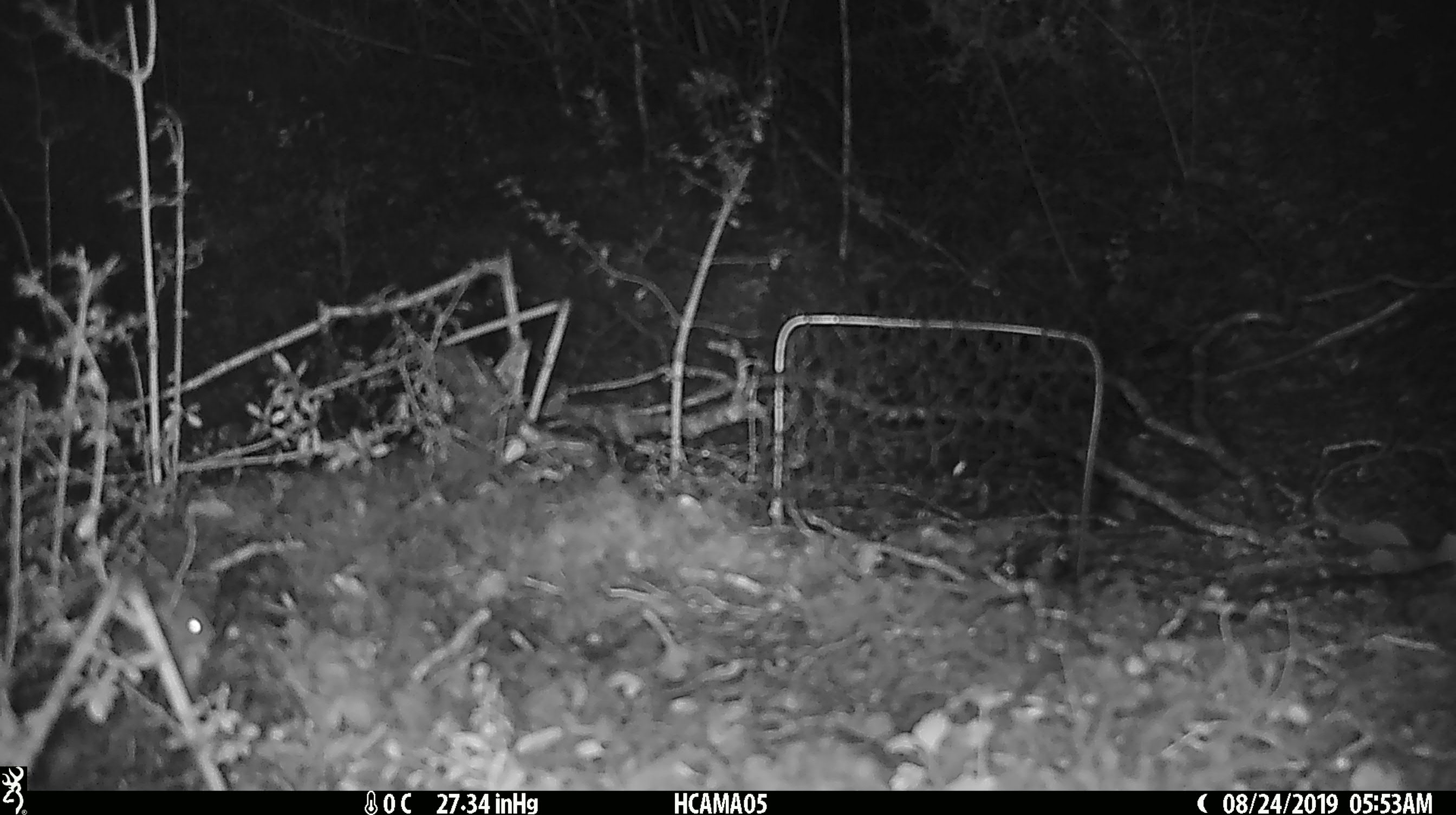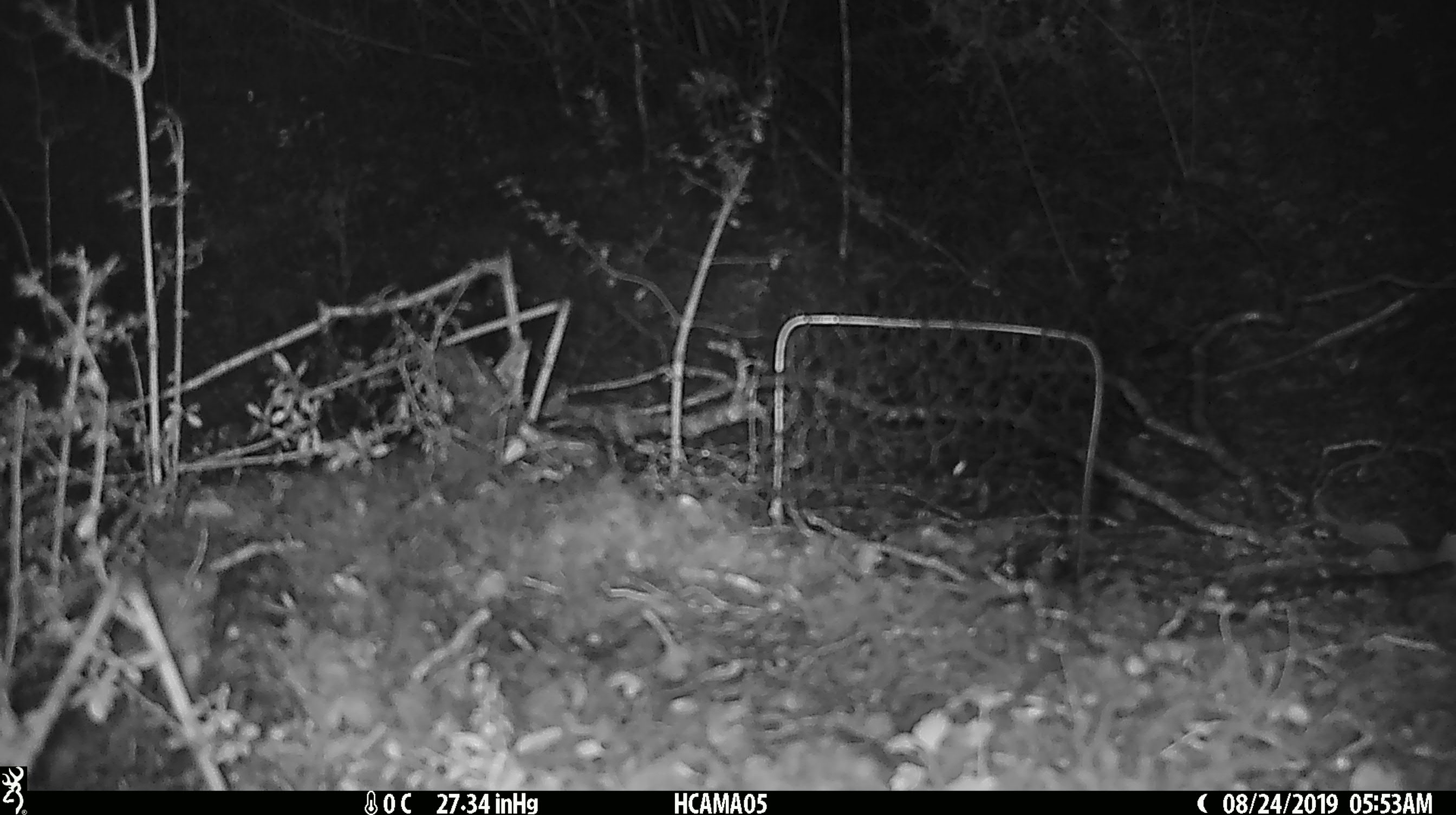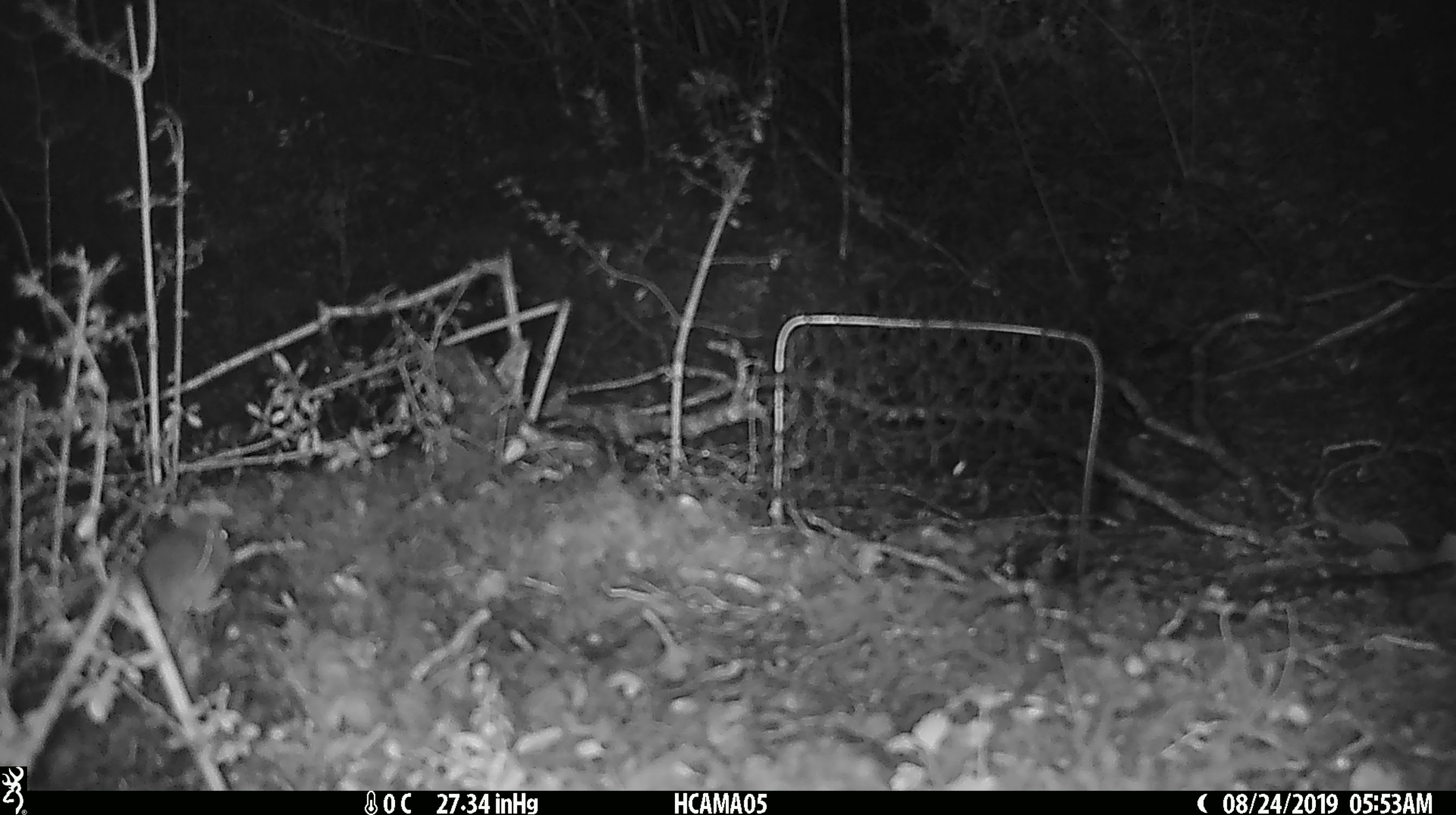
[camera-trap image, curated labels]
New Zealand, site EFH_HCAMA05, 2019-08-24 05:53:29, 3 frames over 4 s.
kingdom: Animalia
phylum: Chordata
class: Mammalia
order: Rodentia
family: Muridae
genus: Mus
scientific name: Mus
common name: mouse